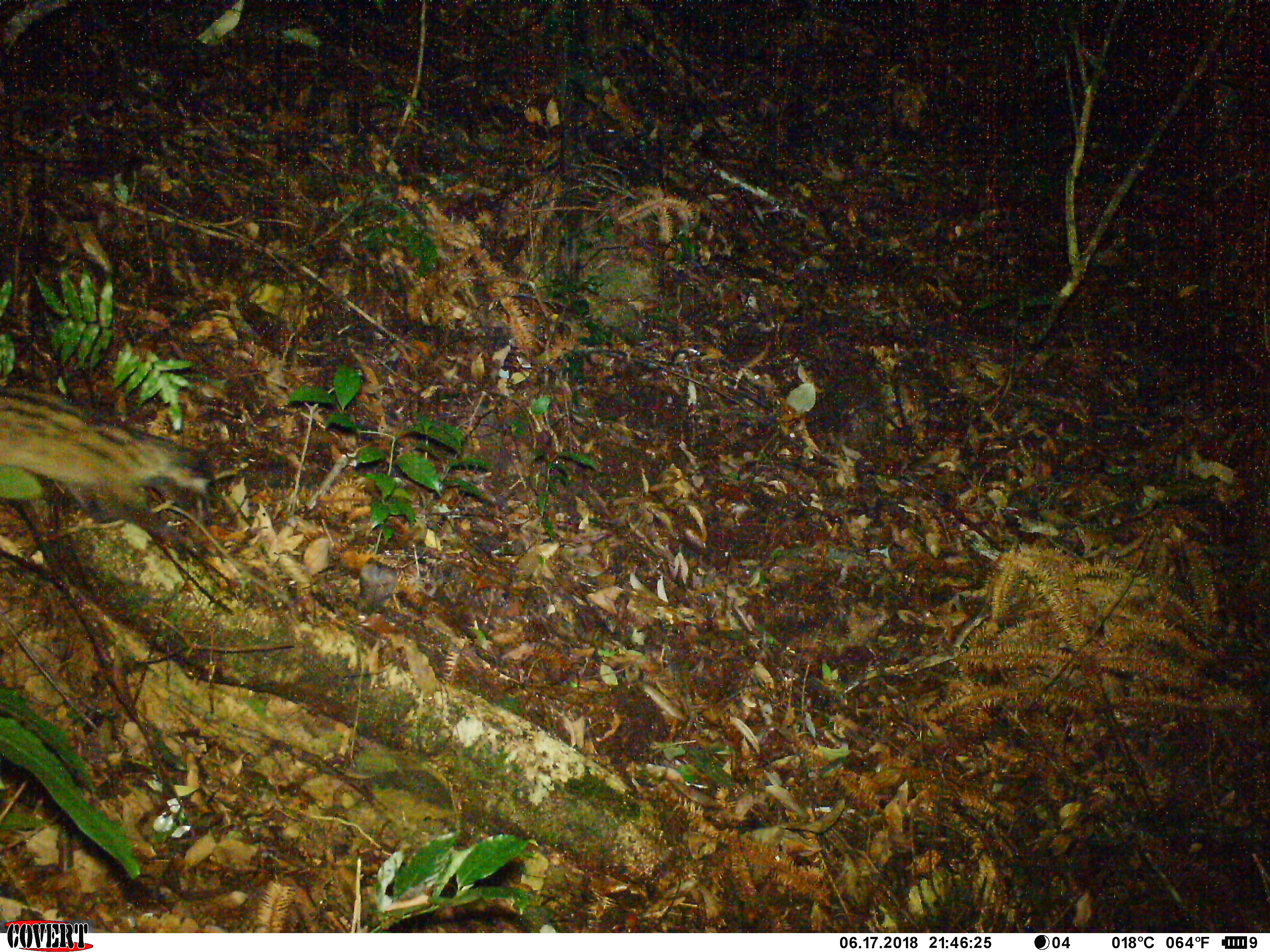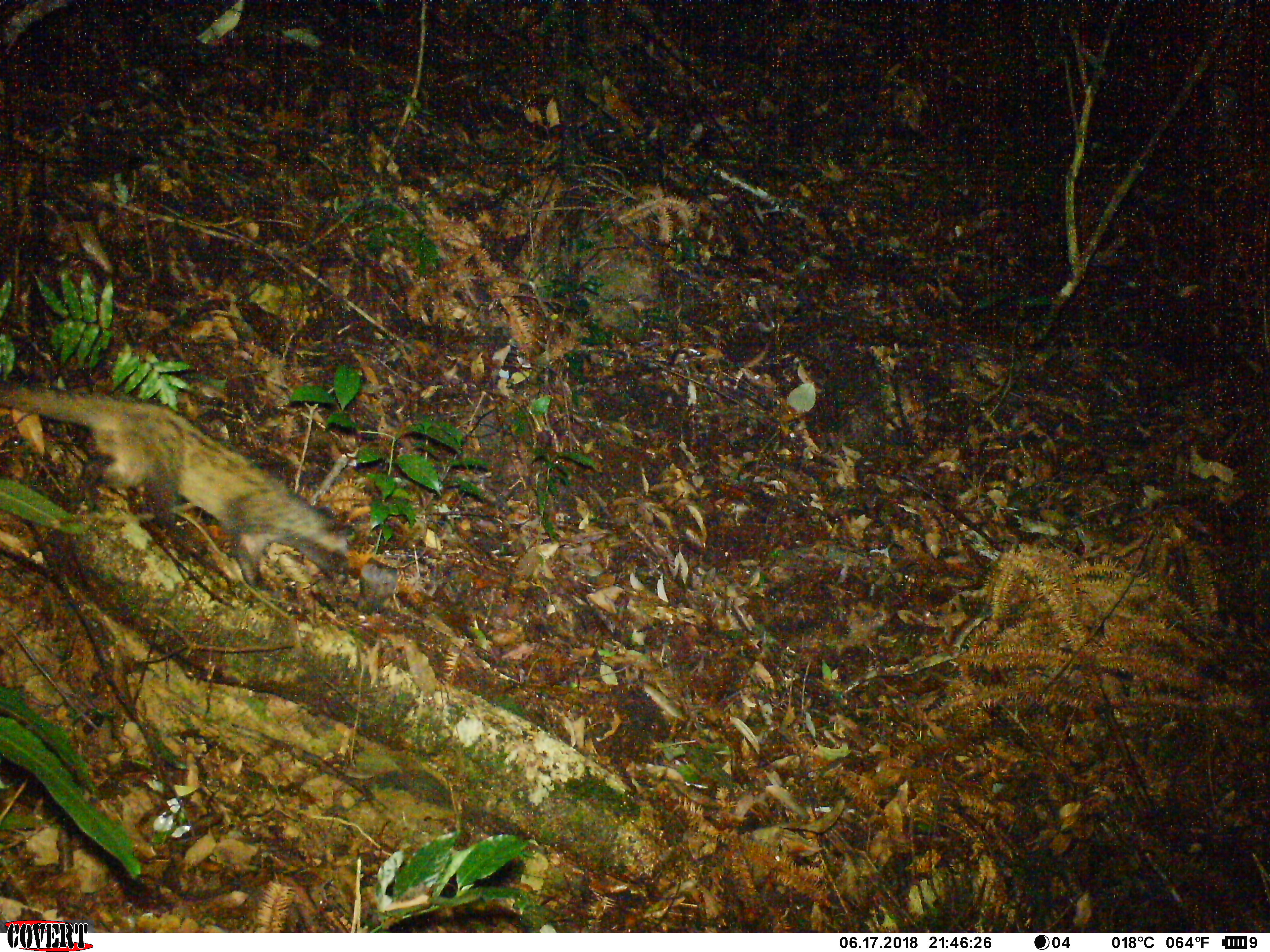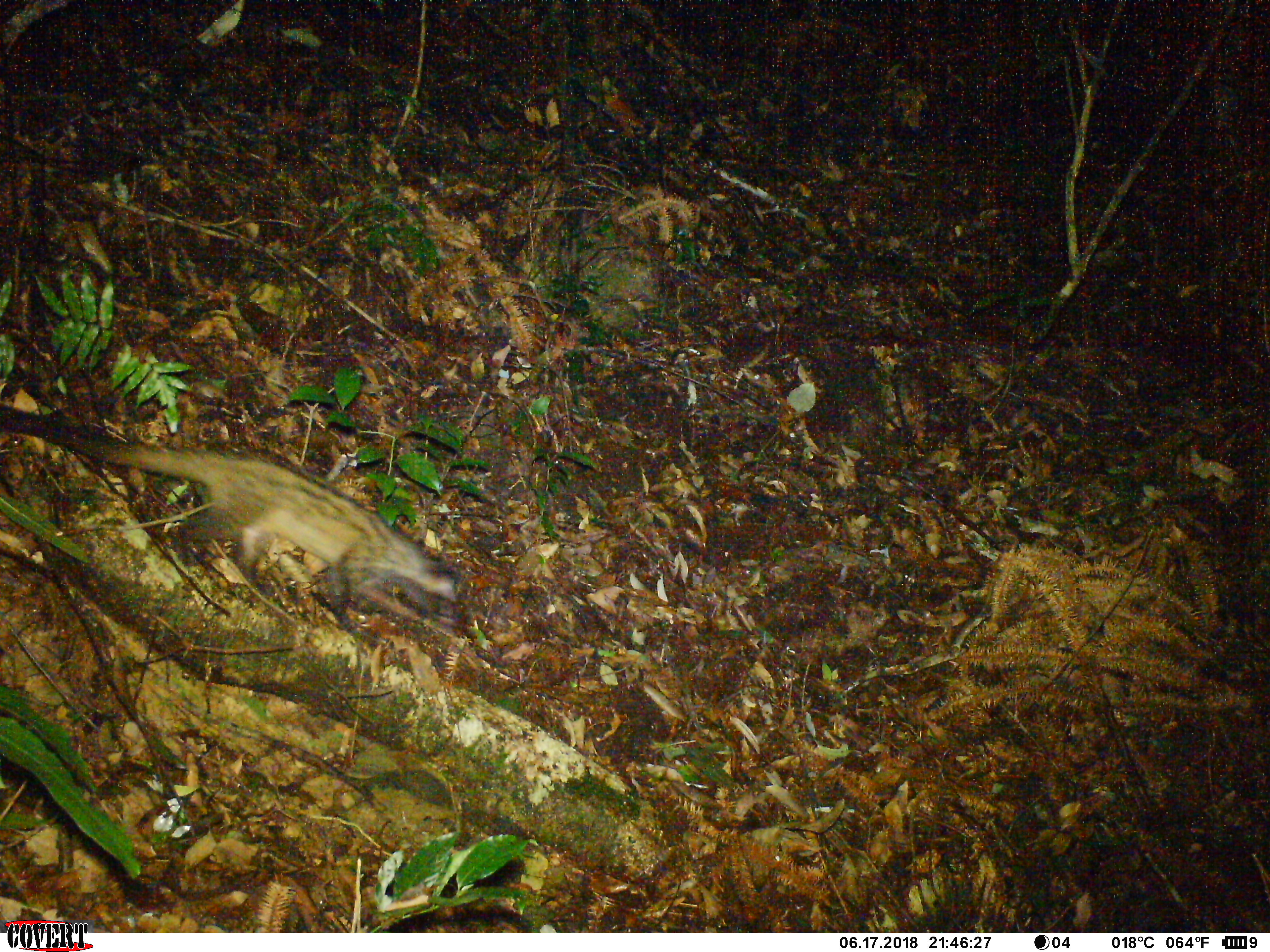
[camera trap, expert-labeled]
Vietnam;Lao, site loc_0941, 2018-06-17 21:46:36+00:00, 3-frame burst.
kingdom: Animalia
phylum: Chordata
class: Mammalia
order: Carnivora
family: Viverridae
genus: Paradoxurus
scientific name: Paradoxurus hermaphroditus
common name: common palm civet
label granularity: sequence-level